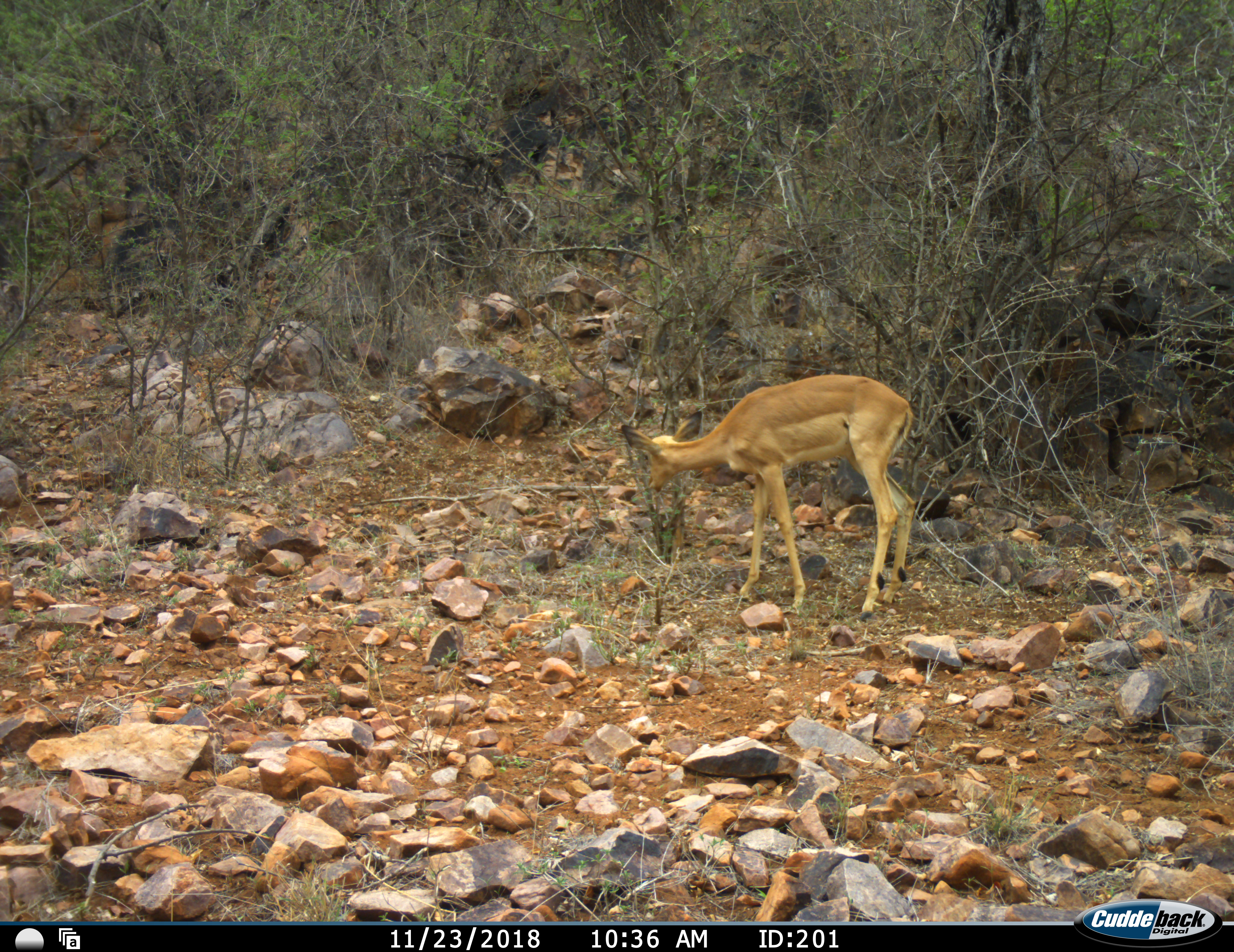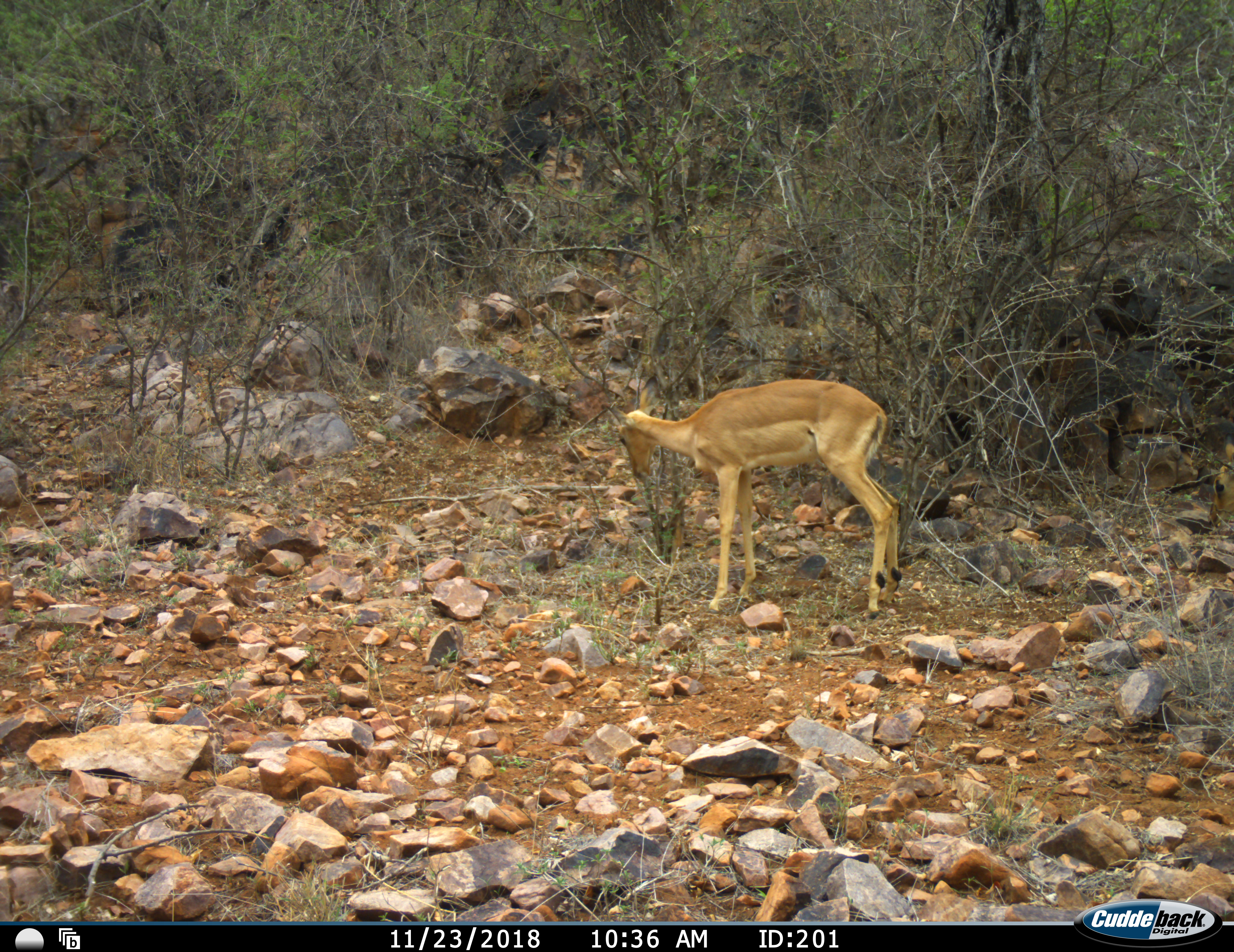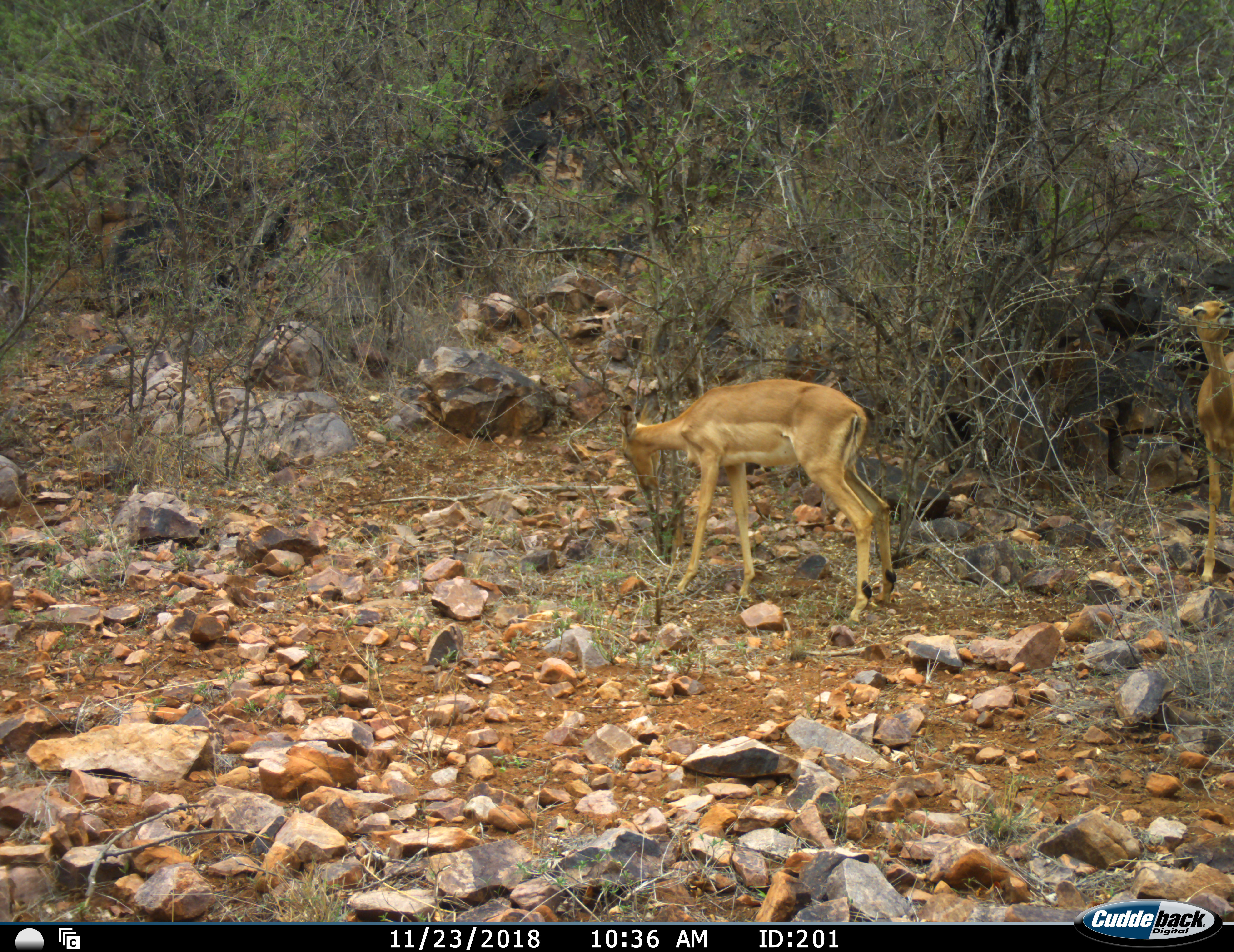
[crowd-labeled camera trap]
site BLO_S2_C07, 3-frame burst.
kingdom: Animalia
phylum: Chordata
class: Mammalia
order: Artiodactyla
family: Bovidae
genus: Aepyceros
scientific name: Aepyceros melampus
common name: impala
Impala (Aepyceros melampus), count 2. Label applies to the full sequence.